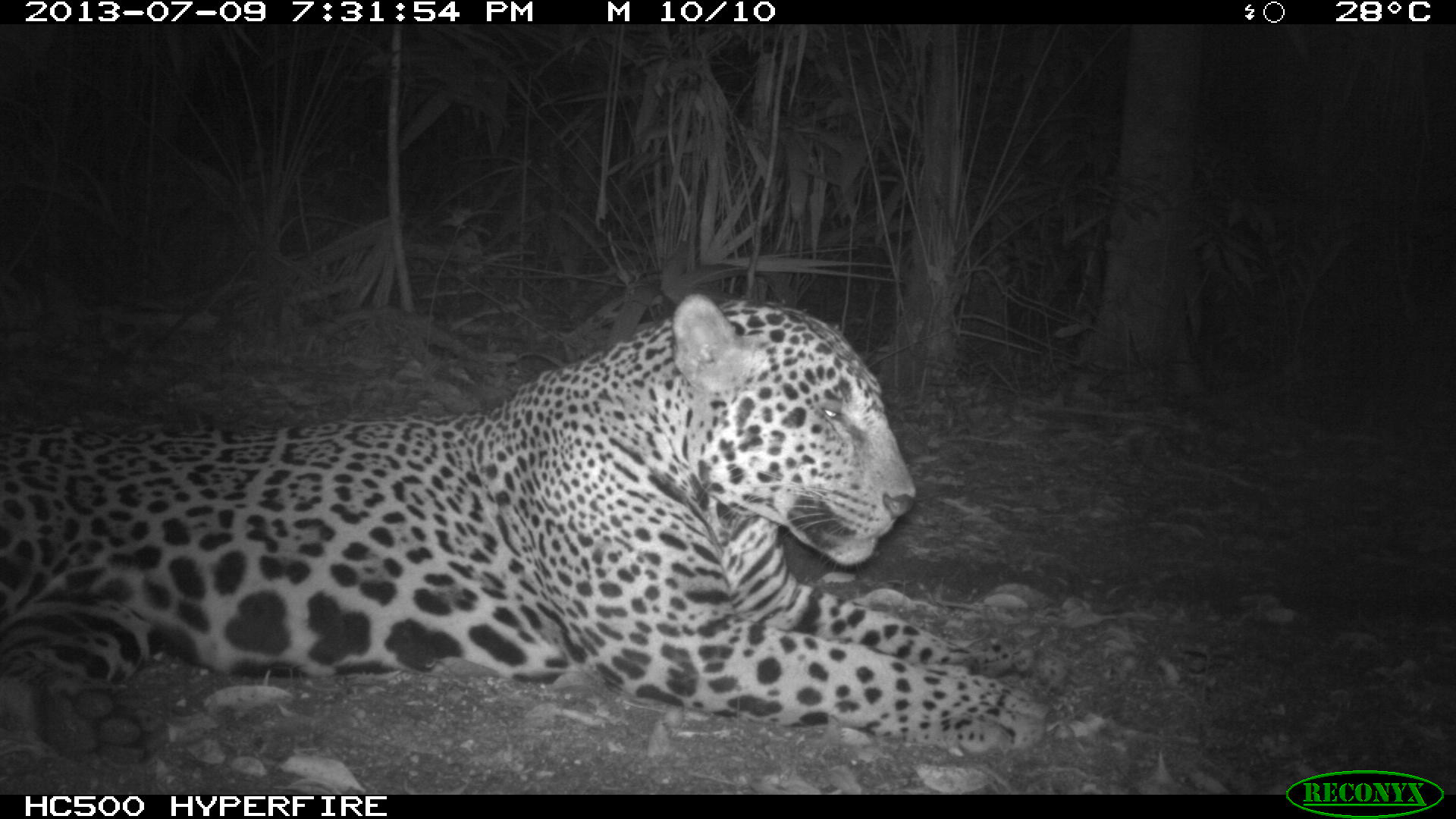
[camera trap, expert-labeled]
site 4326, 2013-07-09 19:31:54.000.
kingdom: Animalia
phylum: Chordata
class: Mammalia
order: Carnivora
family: Felidae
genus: Panthera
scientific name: Panthera onca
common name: jaguar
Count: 1.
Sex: male.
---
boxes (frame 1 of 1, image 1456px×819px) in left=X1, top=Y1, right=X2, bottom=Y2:
panthera onca: left=1, top=291, right=1050, bottom=756